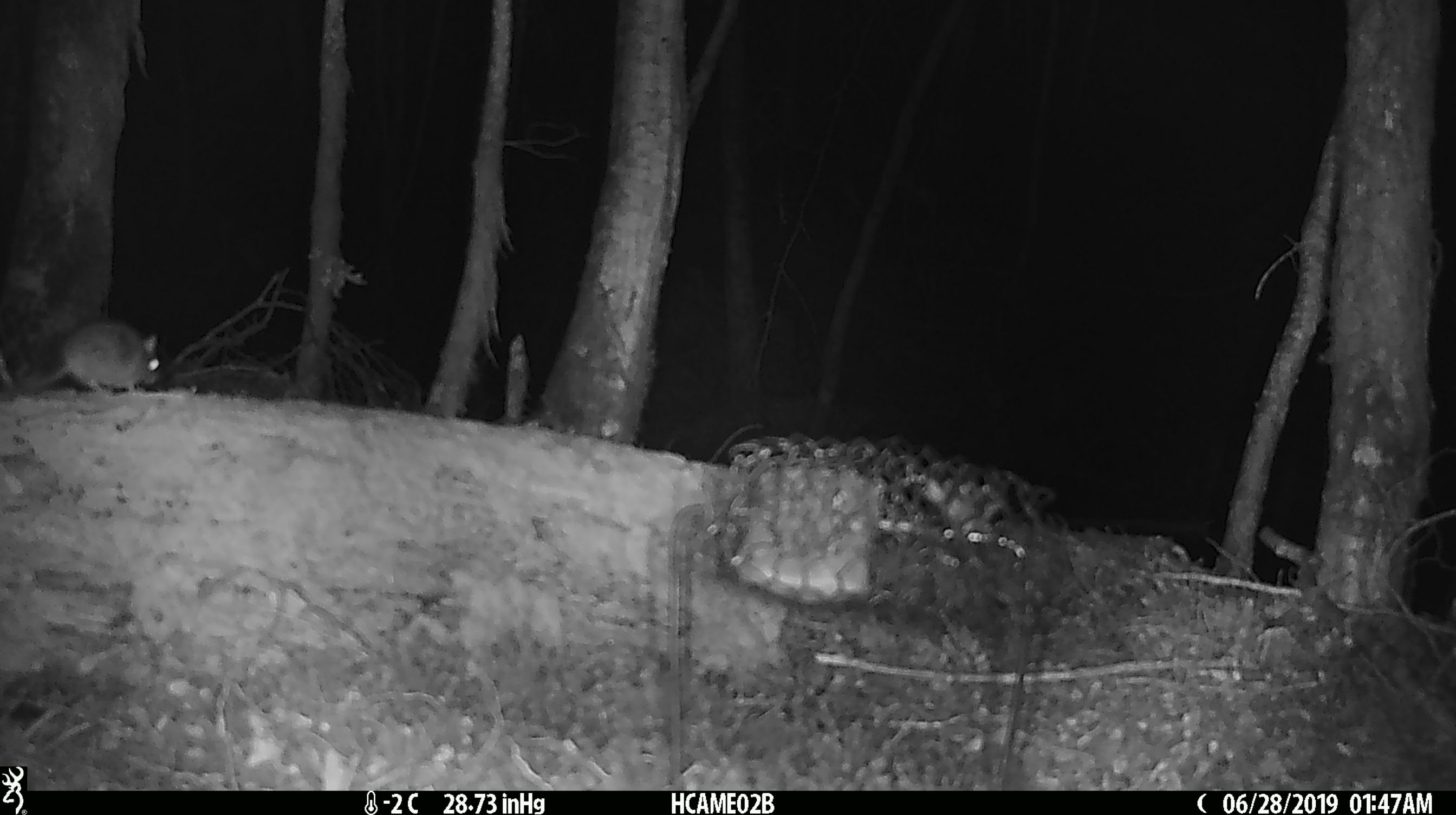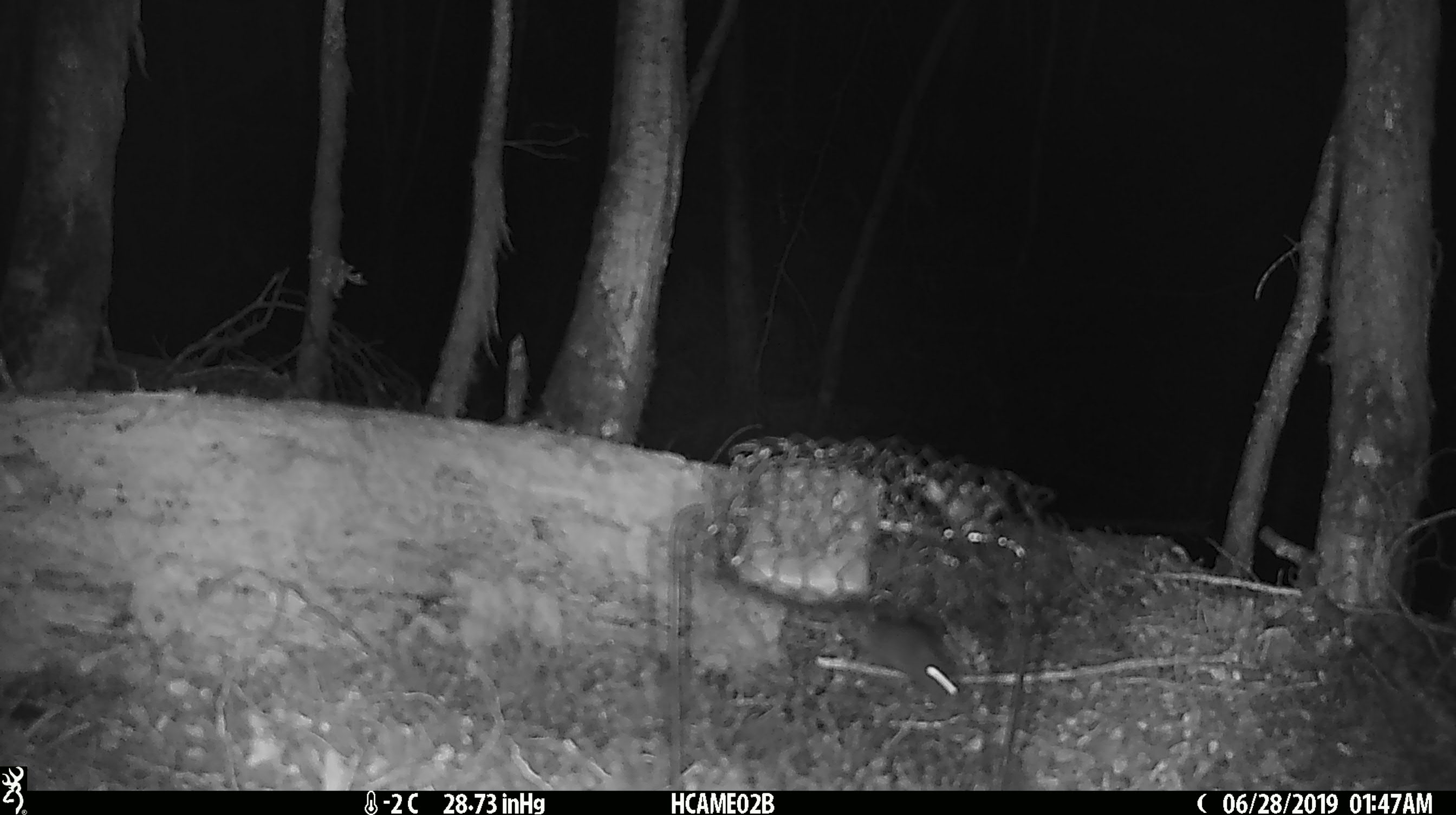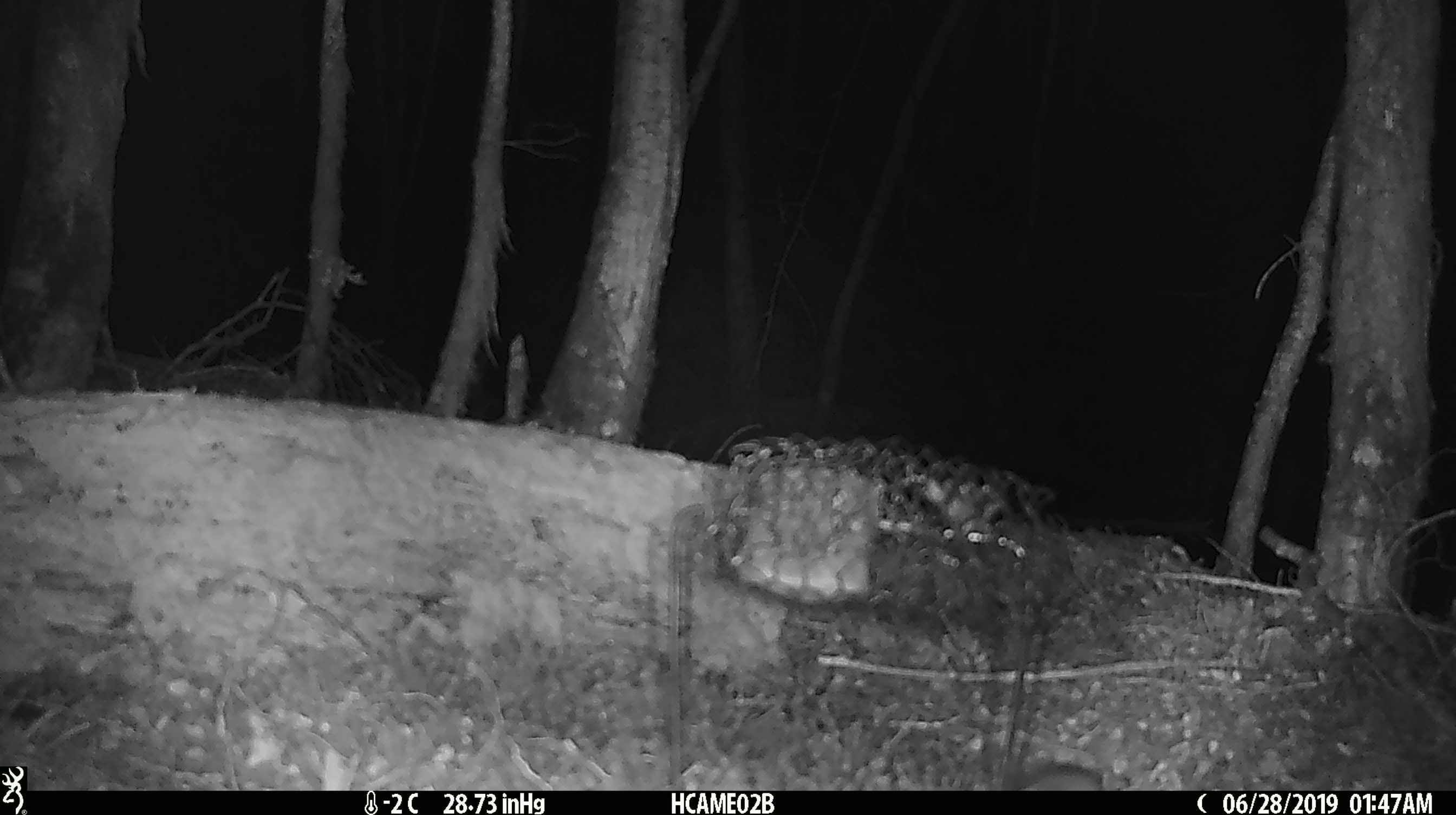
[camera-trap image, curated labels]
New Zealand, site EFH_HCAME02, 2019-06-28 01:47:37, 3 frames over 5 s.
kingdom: Animalia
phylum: Chordata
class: Mammalia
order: Rodentia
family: Muridae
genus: Mus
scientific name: Mus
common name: mouse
Mouse (Mus).